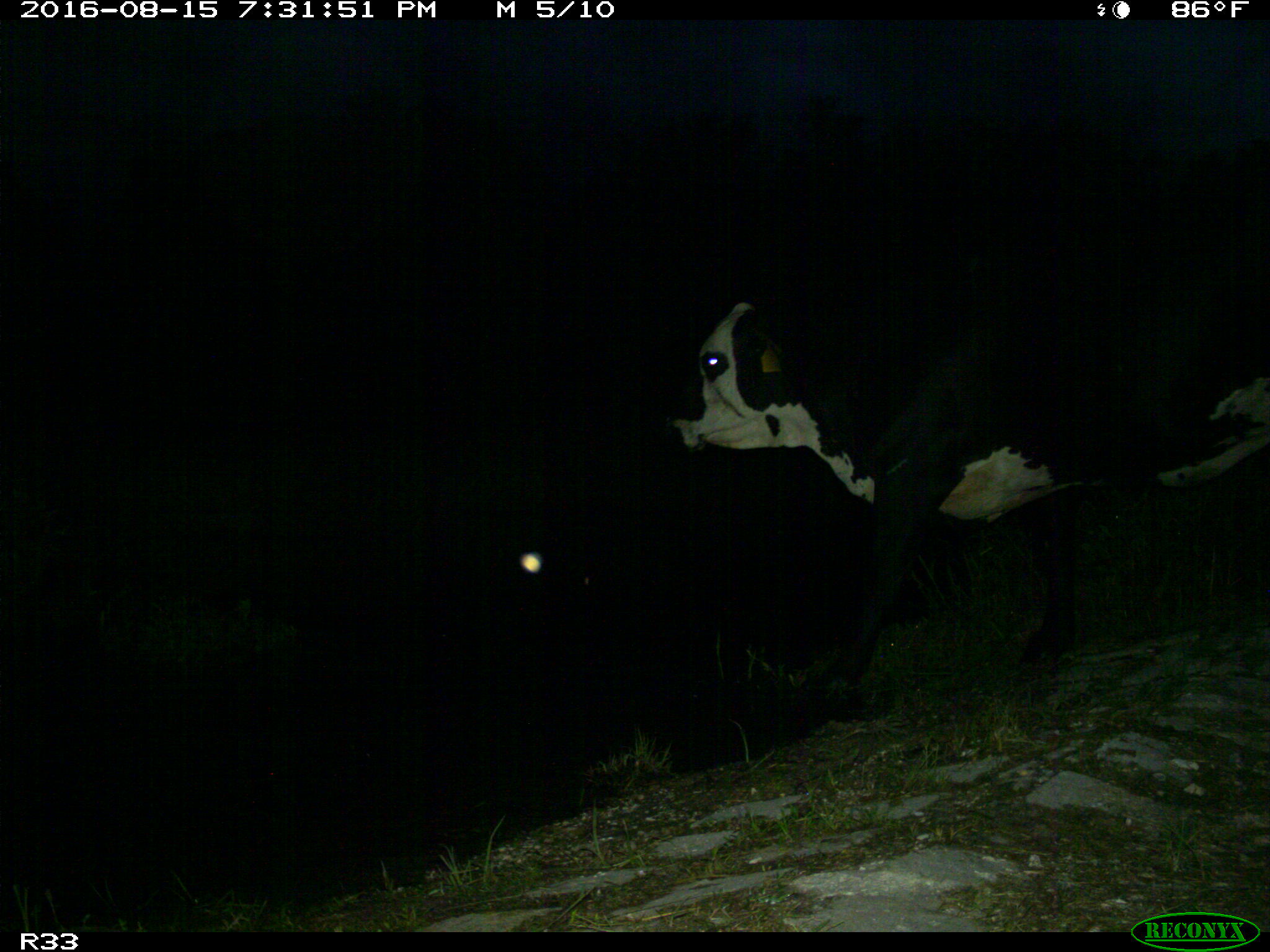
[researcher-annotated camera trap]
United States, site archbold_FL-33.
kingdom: Animalia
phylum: Chordata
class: Mammalia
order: Artiodactyla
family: Bovidae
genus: Bos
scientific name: Bos taurus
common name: domestic cow